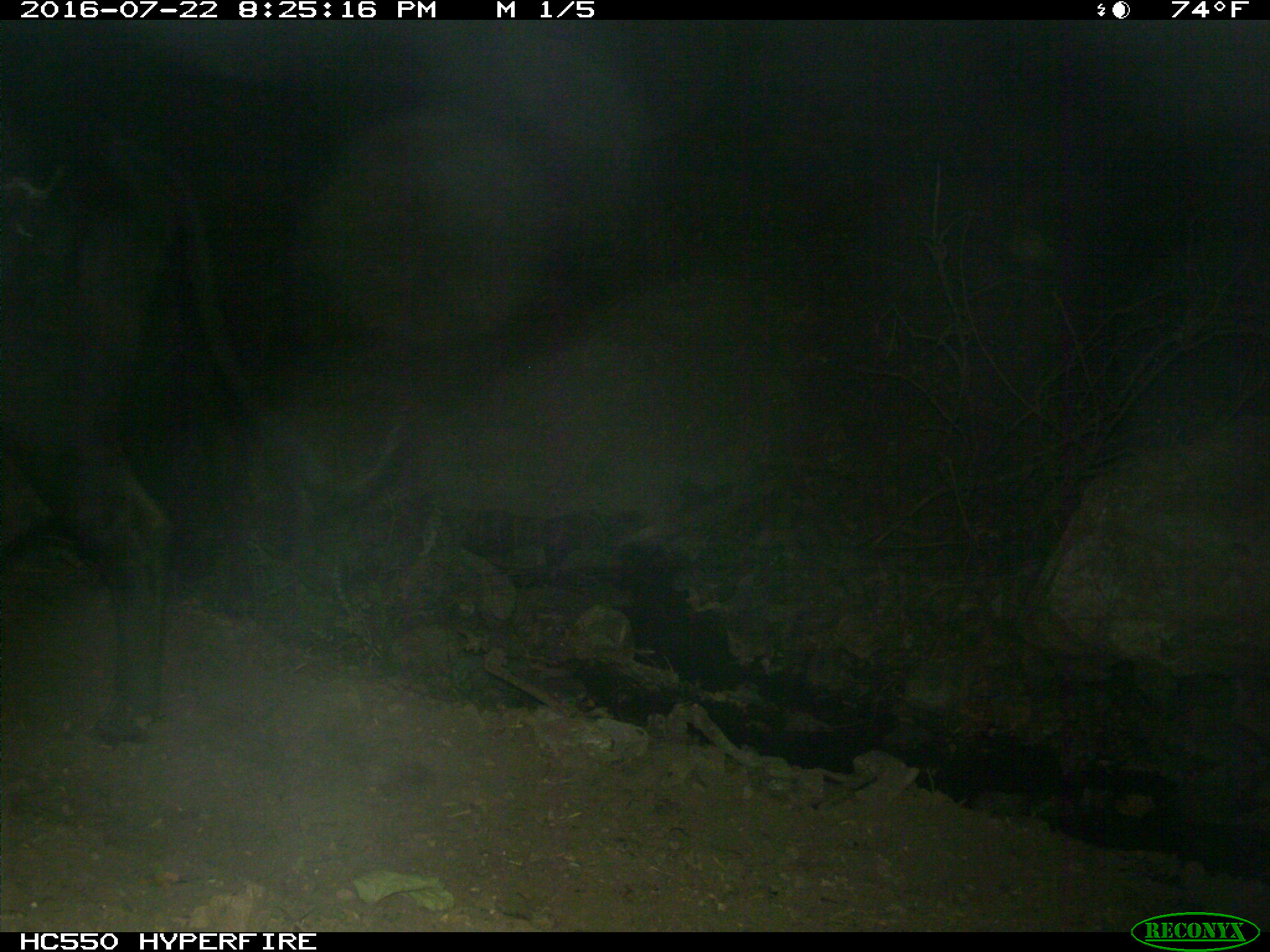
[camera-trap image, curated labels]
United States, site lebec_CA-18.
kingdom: Animalia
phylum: Chordata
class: Mammalia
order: Artiodactyla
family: Bovidae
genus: Bos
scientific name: Bos taurus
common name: domestic cow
Bos taurus (domestic cow).